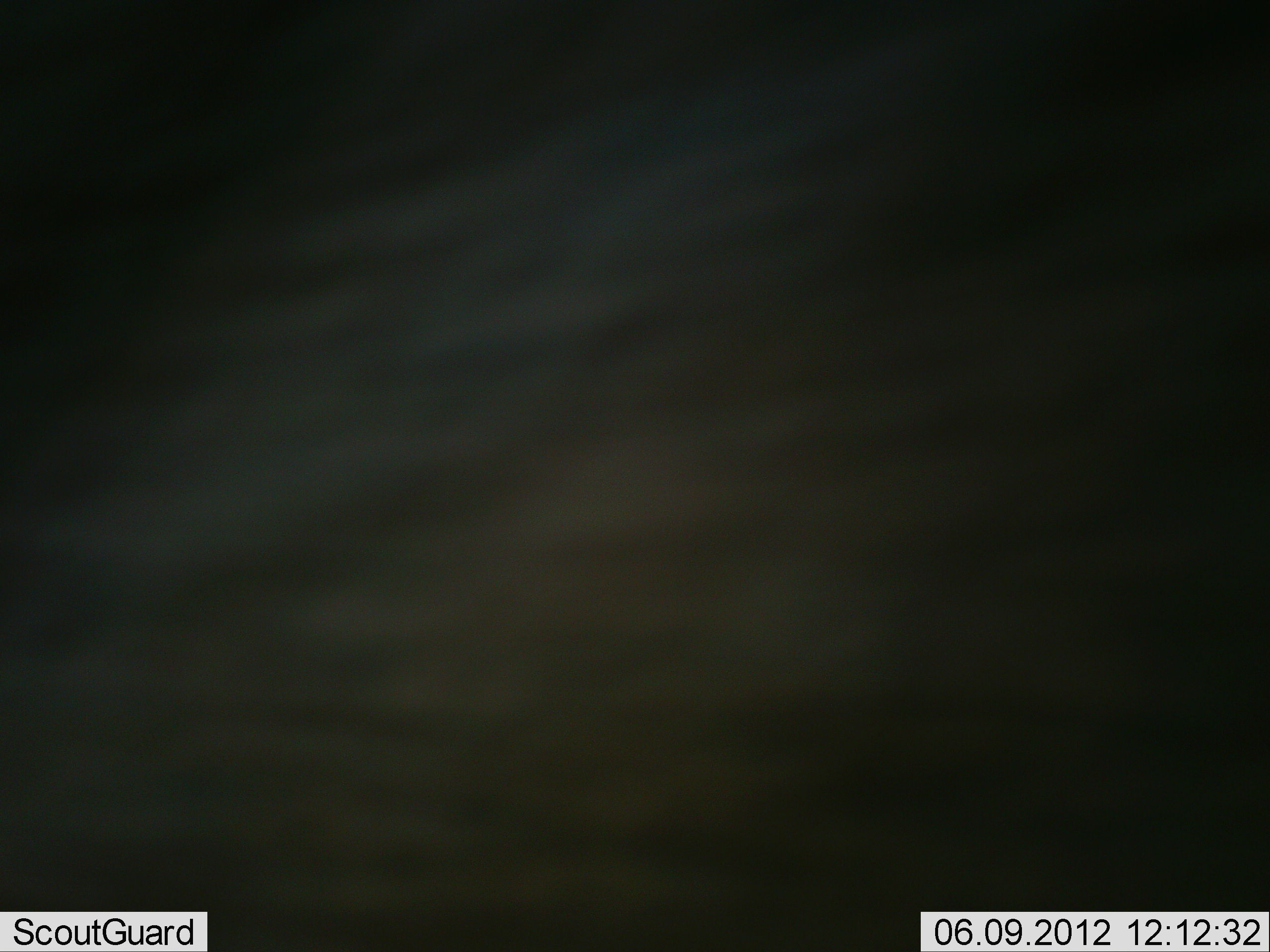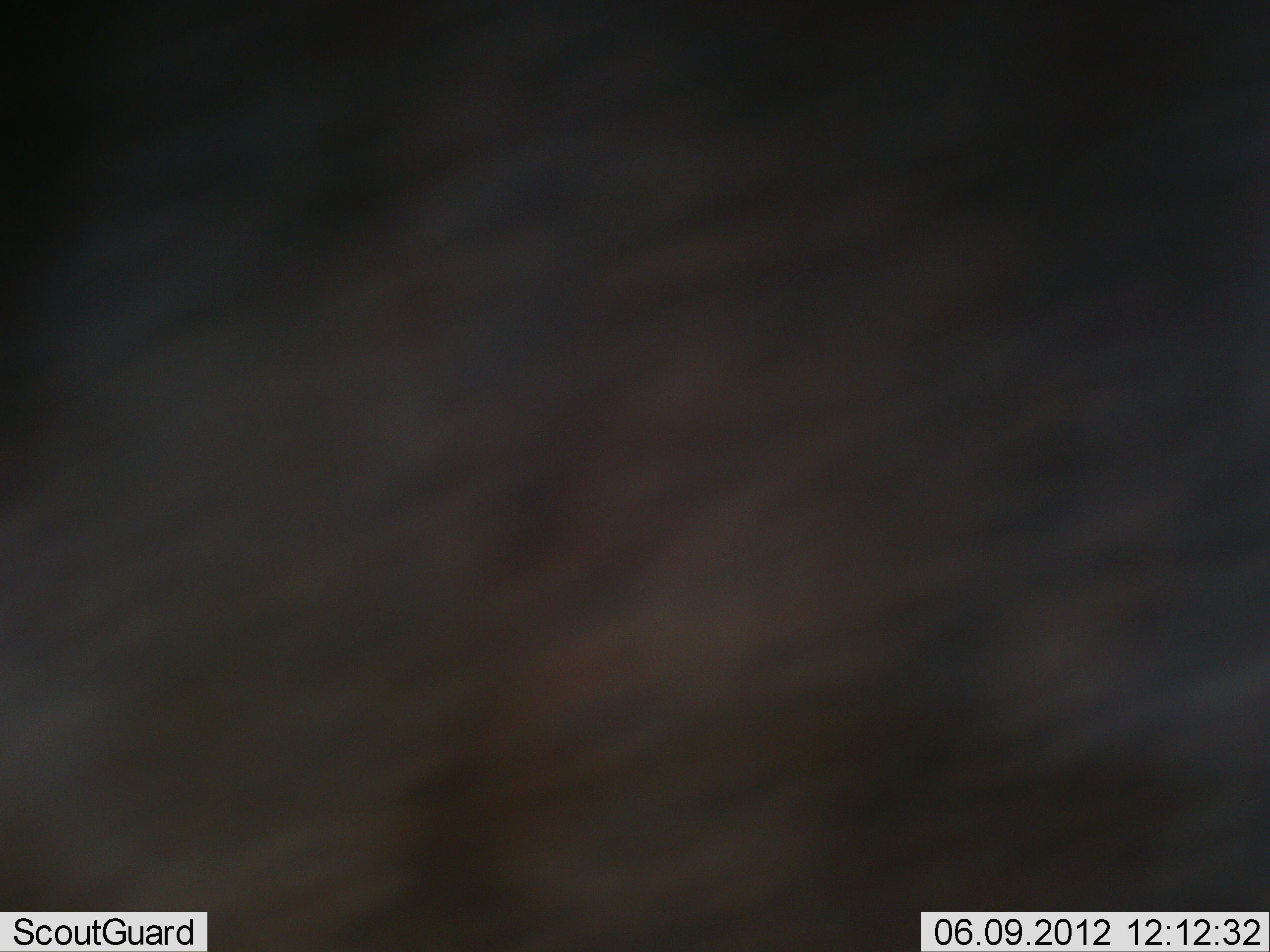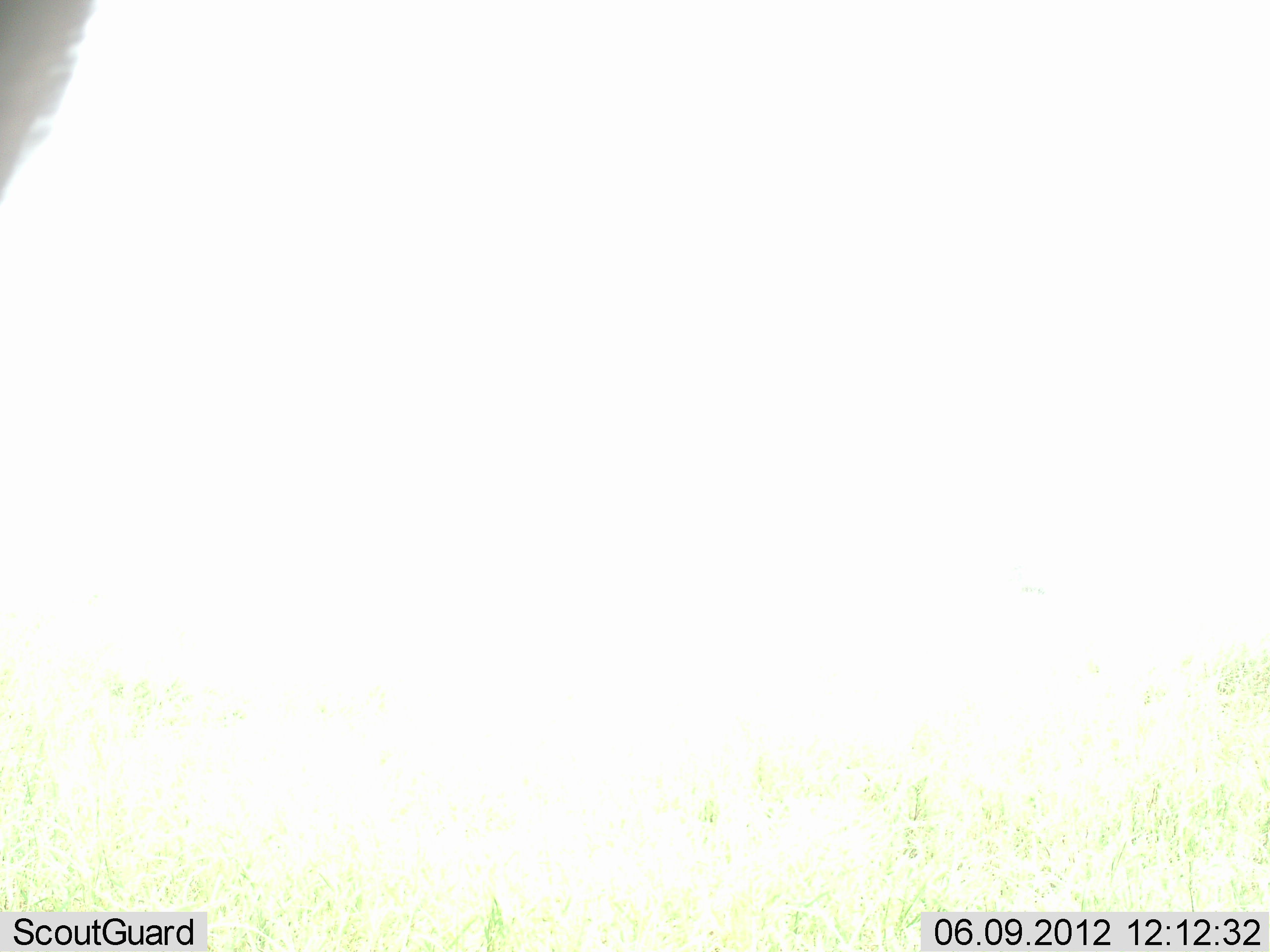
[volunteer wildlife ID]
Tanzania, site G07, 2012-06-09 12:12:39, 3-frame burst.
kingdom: Animalia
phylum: Chordata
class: Mammalia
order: Artiodactyla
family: Bovidae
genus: Connochaetes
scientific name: Connochaetes taurinus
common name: blue wildebeest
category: wildebeest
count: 1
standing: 60%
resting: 0%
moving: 40%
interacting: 0%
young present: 0%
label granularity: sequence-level